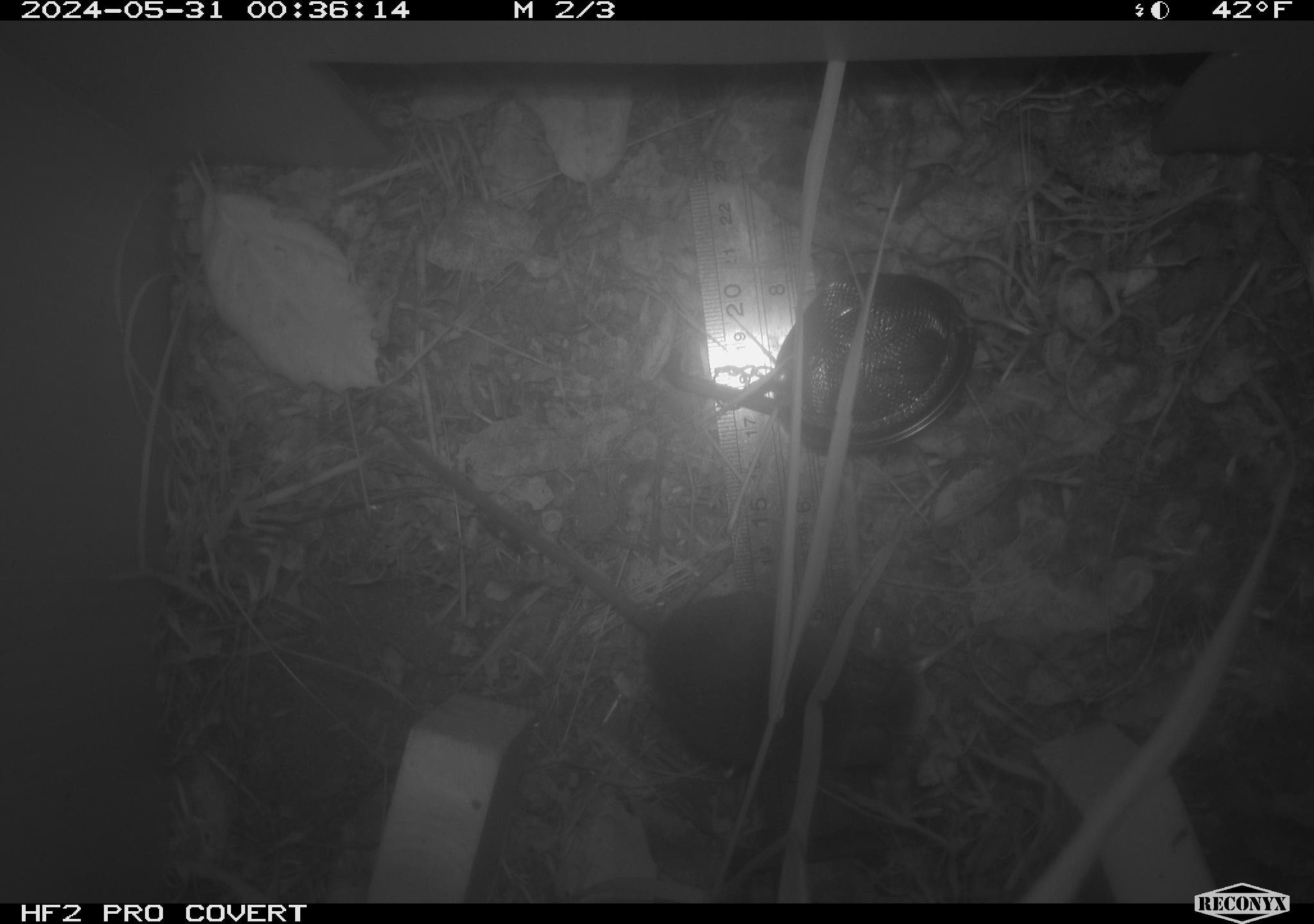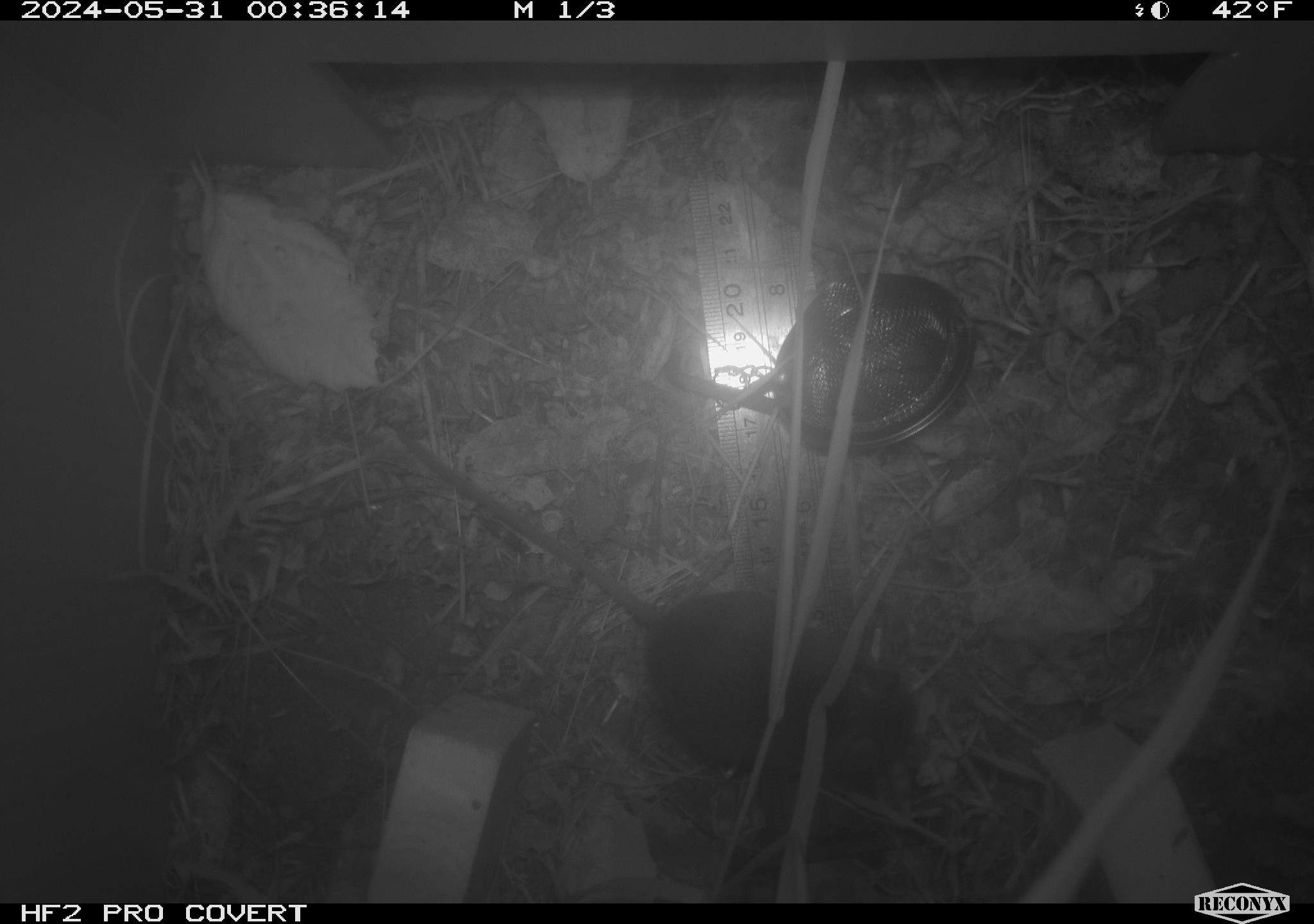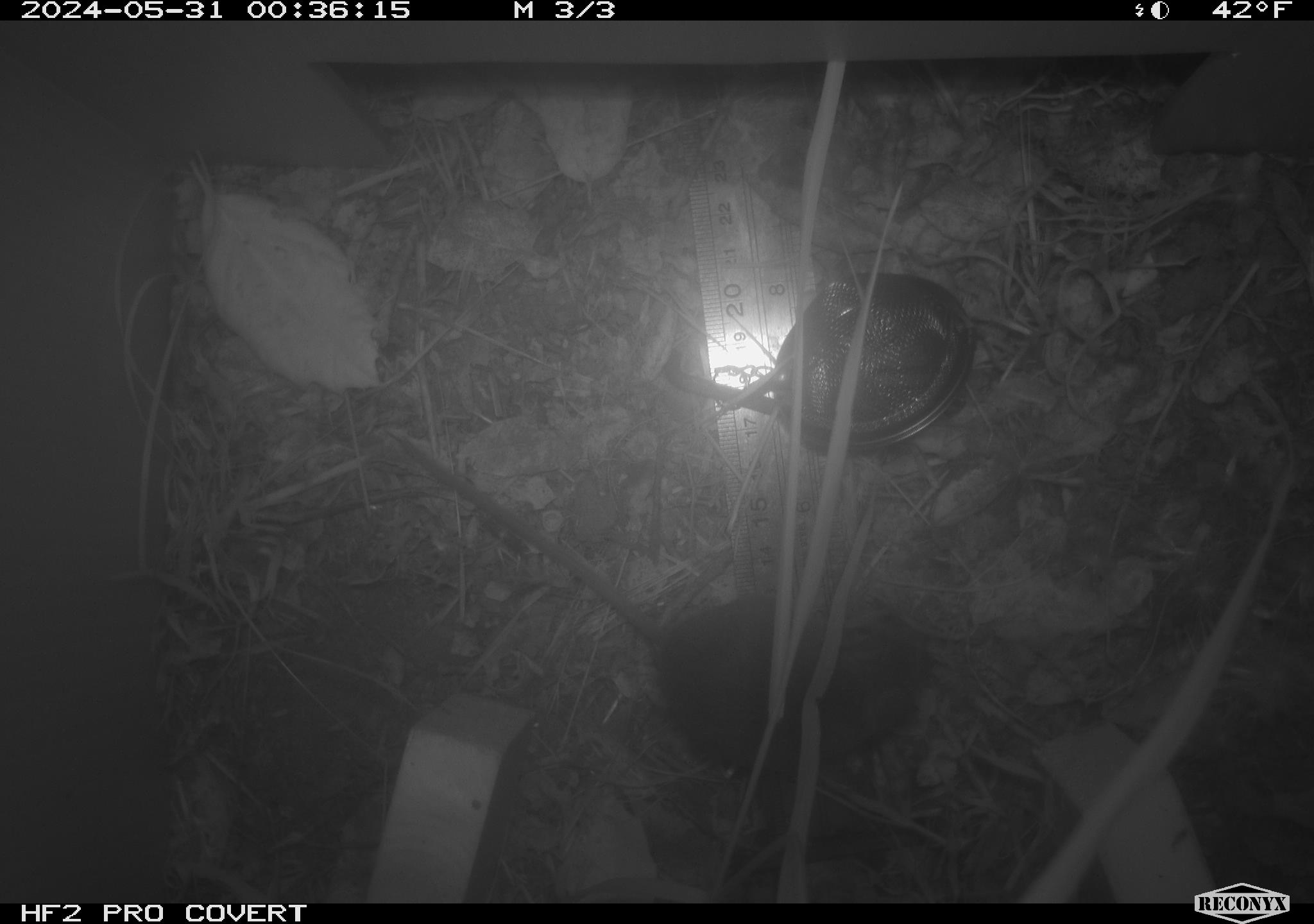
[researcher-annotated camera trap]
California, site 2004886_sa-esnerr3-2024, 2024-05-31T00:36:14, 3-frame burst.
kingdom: Animalia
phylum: Chordata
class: Mammalia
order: Rodentia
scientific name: Rodentia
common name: rodent